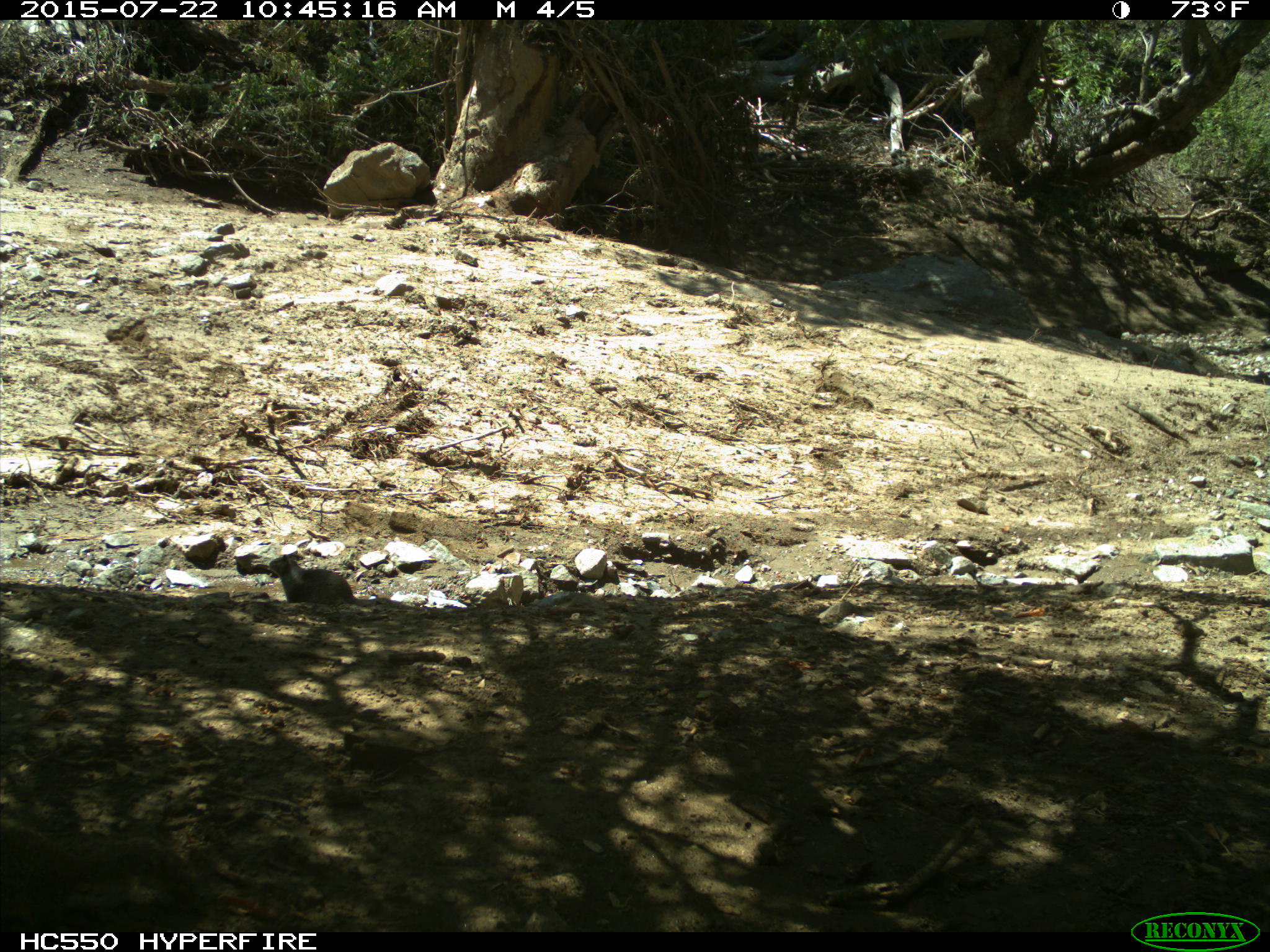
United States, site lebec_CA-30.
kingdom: Animalia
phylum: Chordata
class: Mammalia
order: Rodentia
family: Sciuridae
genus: Otospermophilus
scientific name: Otospermophilus beecheyi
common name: california ground squirrel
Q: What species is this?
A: Otospermophilus beecheyi (california ground squirrel).